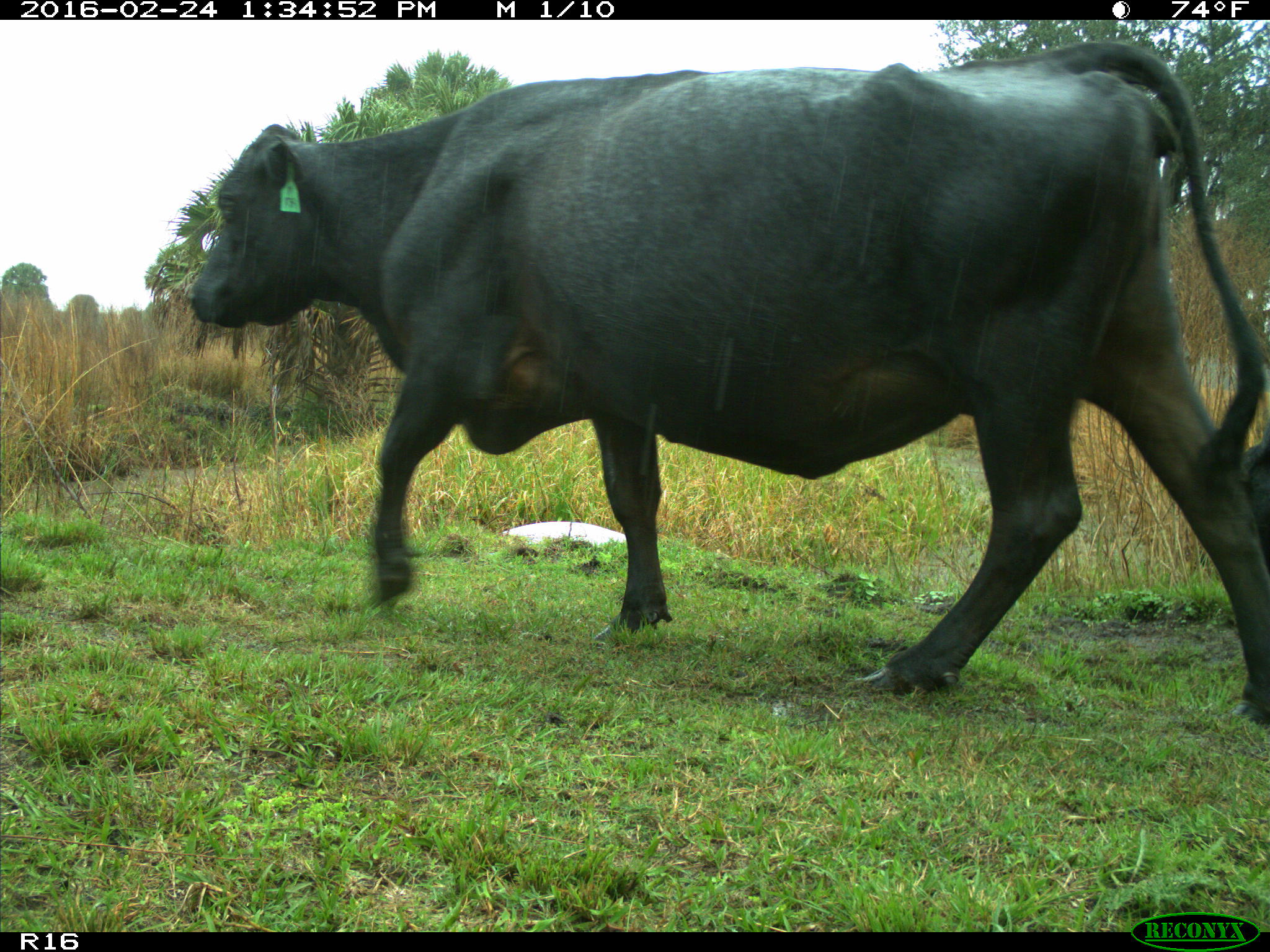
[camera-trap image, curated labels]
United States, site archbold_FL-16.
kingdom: Animalia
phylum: Chordata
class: Mammalia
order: Artiodactyla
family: Bovidae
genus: Bos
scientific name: Bos taurus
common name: domestic cow